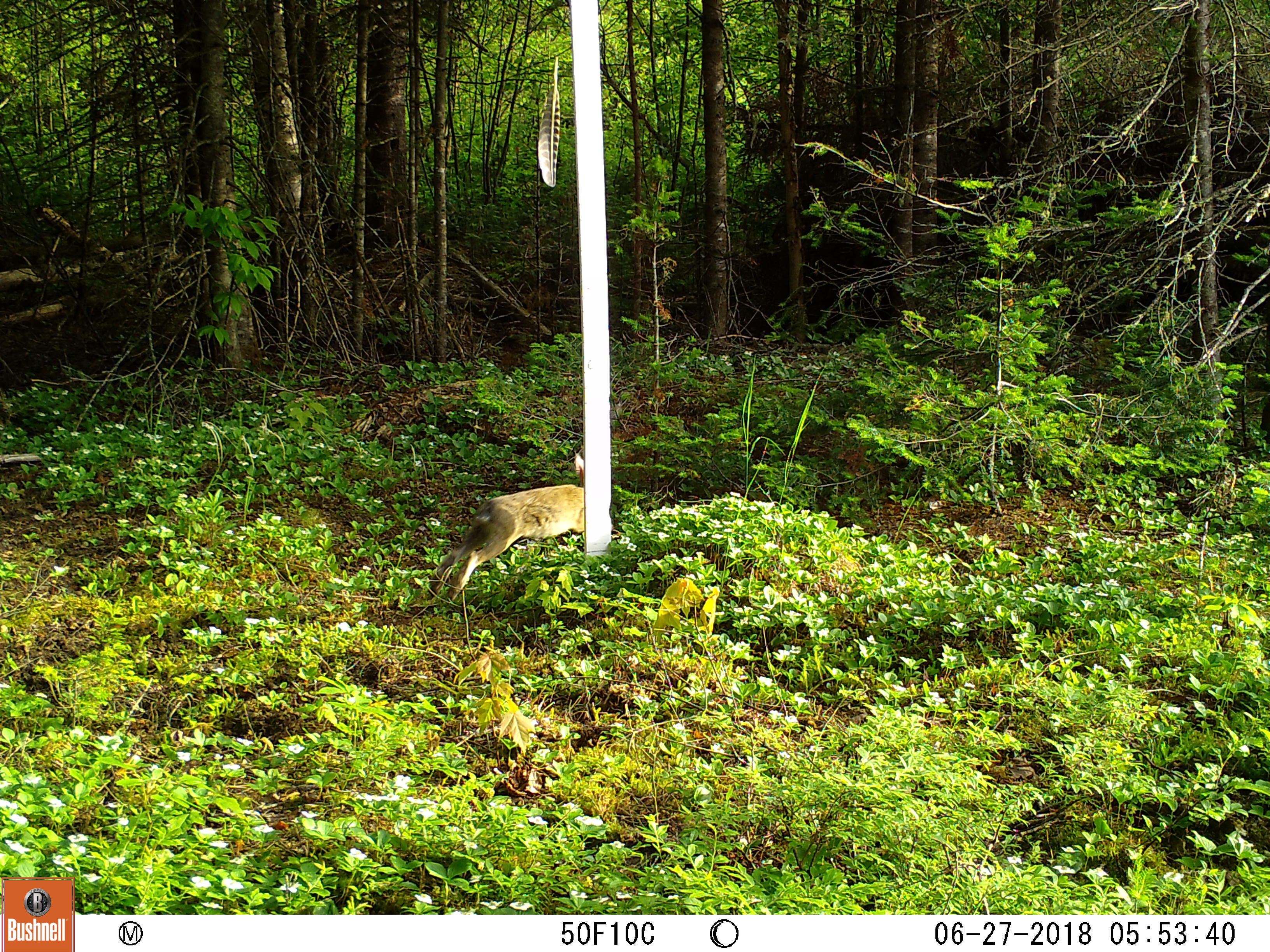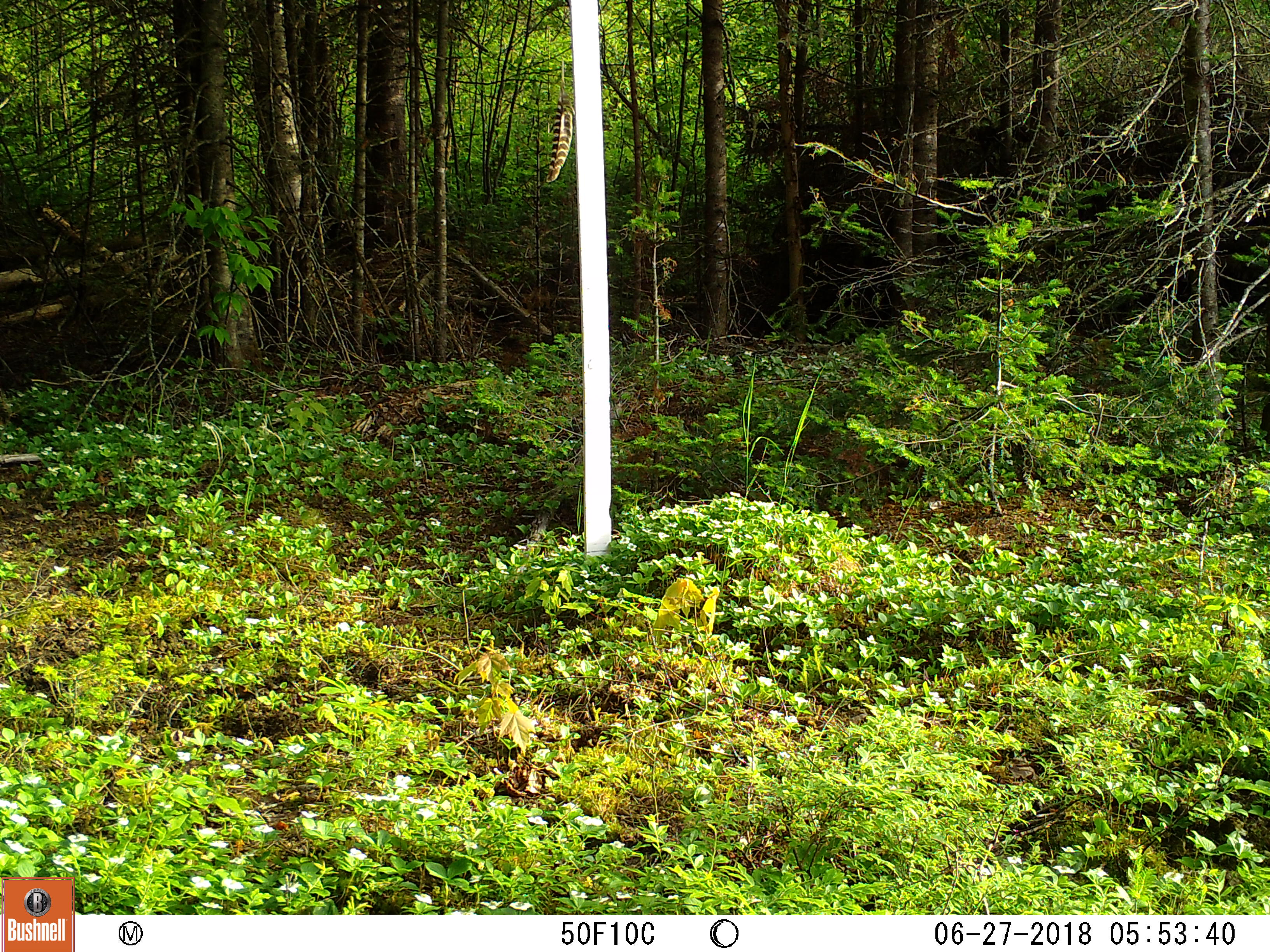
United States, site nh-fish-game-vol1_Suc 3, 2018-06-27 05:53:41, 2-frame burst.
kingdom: Animalia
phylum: Chordata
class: Mammalia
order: Lagomorpha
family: Leporidae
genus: Lepus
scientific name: Lepus americanus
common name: snowshoe hare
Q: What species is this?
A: Snowshoe hare (Lepus americanus).